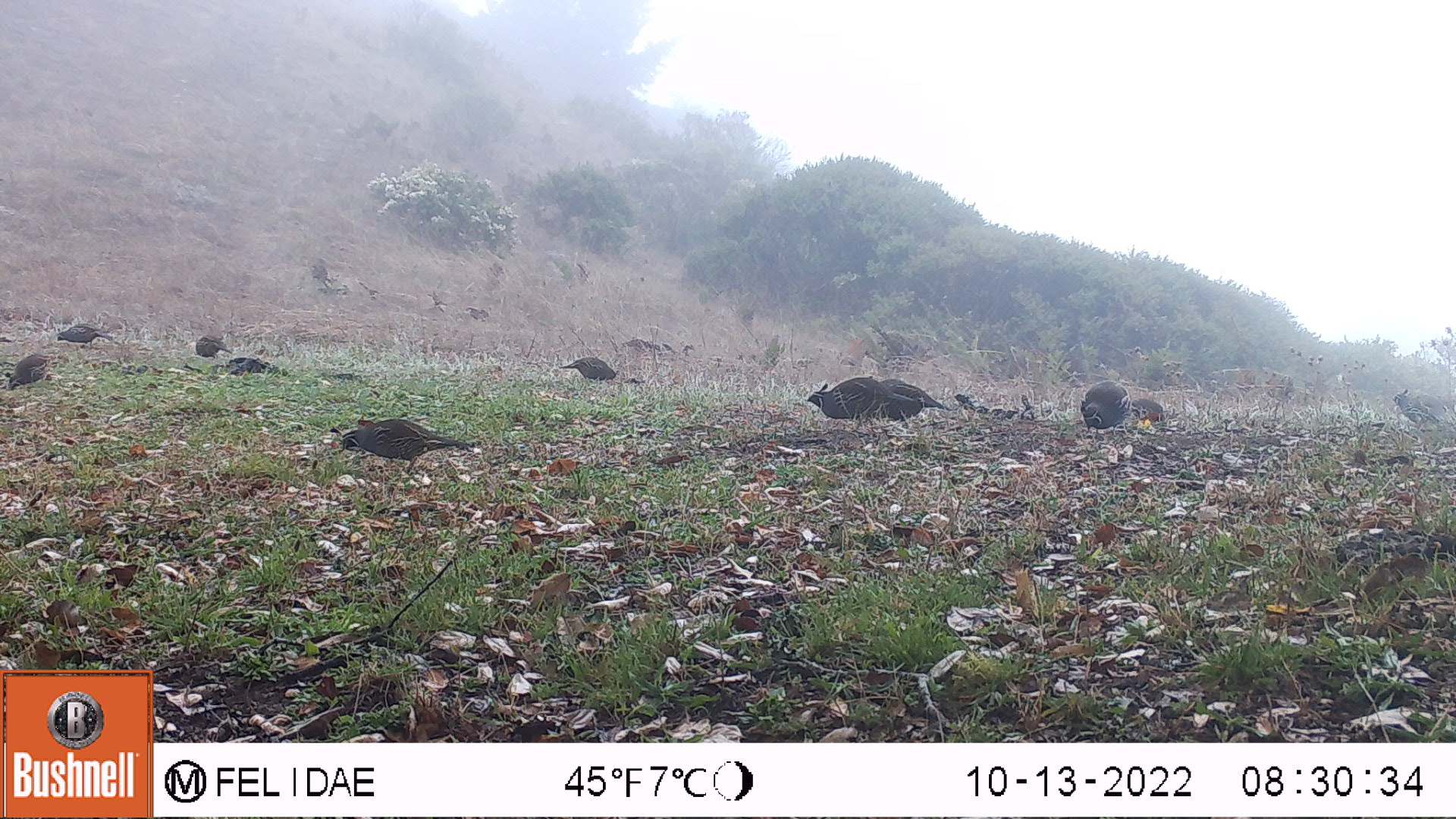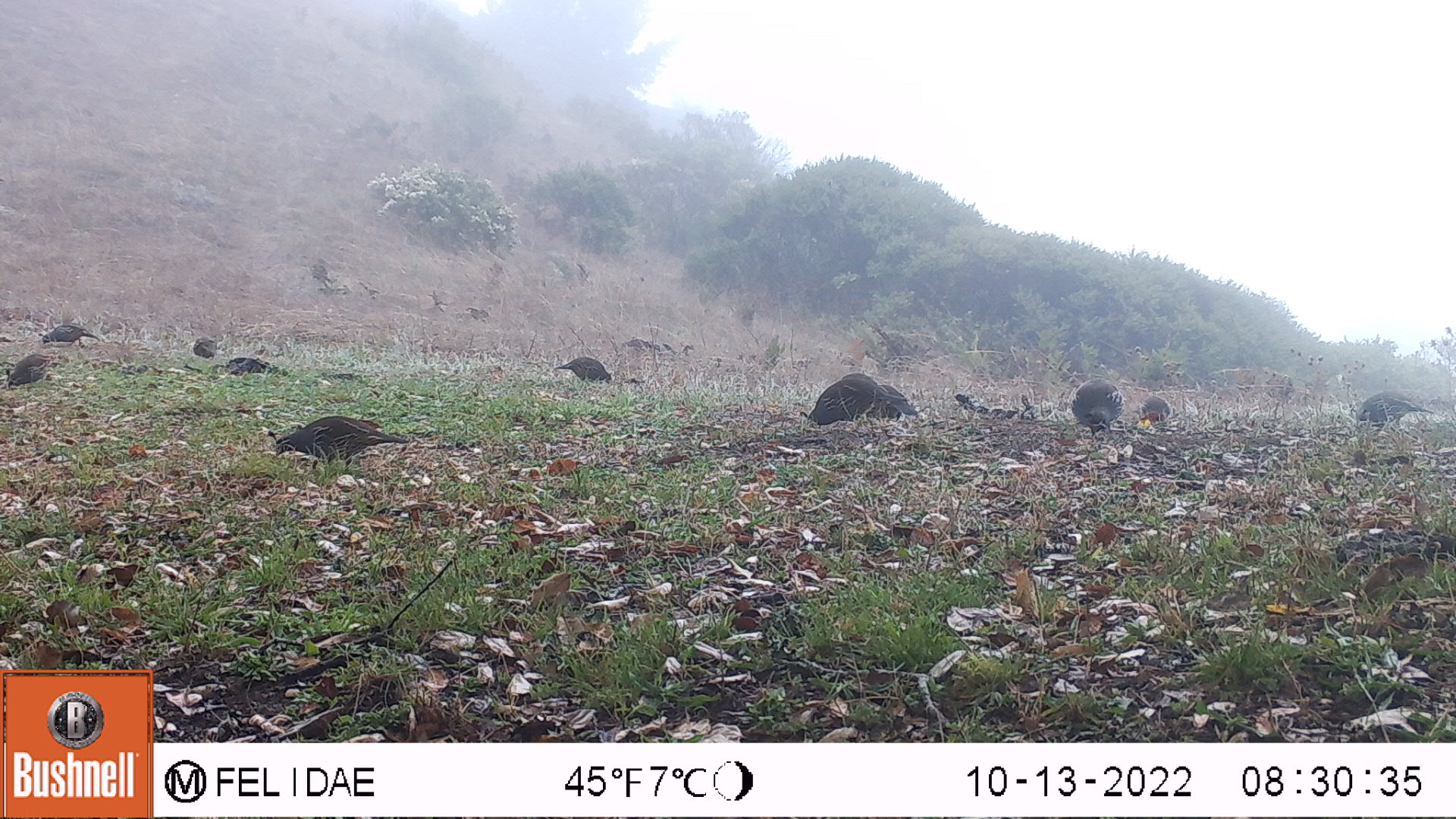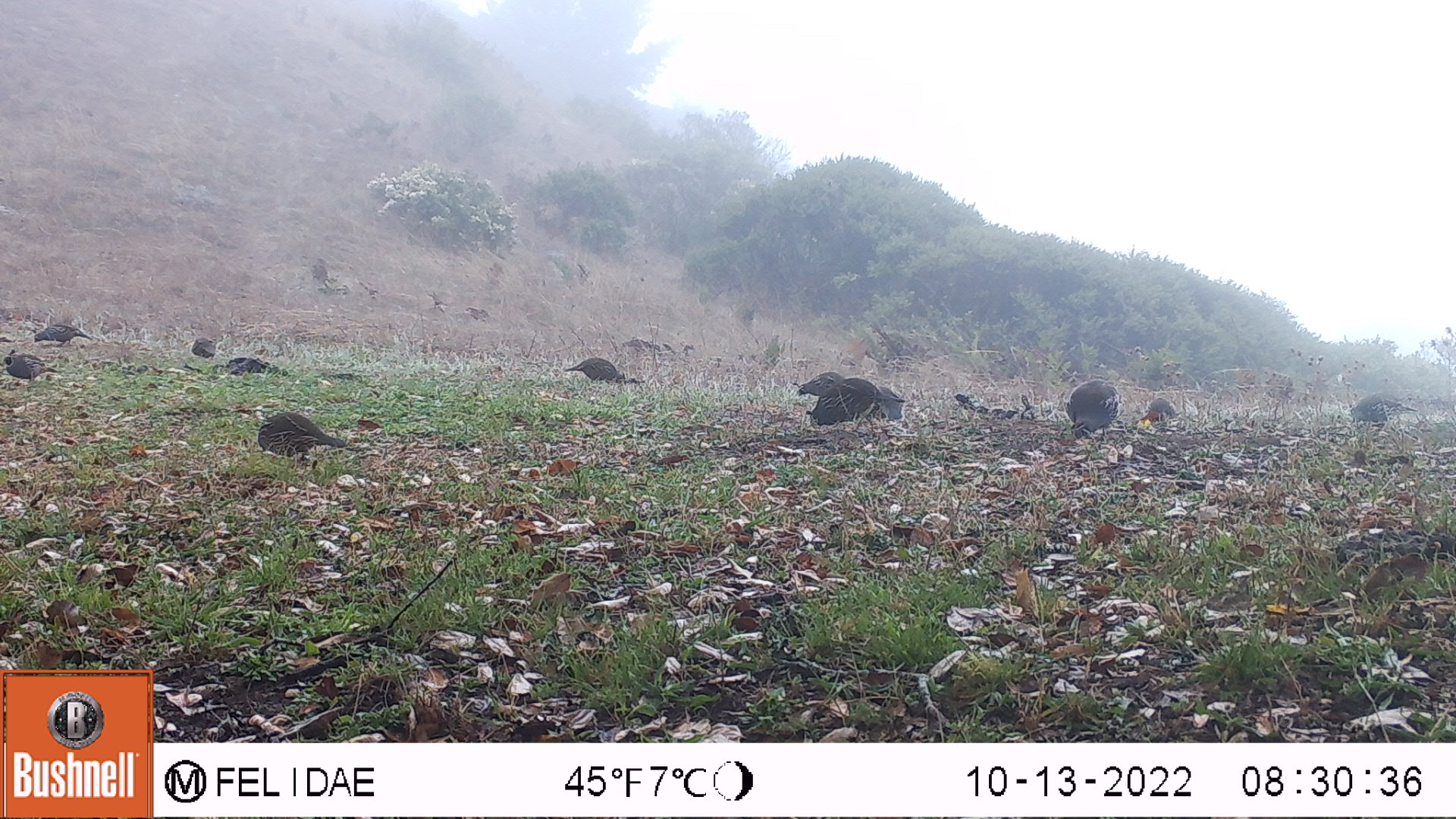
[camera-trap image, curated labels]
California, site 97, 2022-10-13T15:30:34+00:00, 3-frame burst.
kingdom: Animalia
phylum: Chordata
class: Aves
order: Galliformes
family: Odontophoridae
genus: Callipepla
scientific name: Callipepla californica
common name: california quail